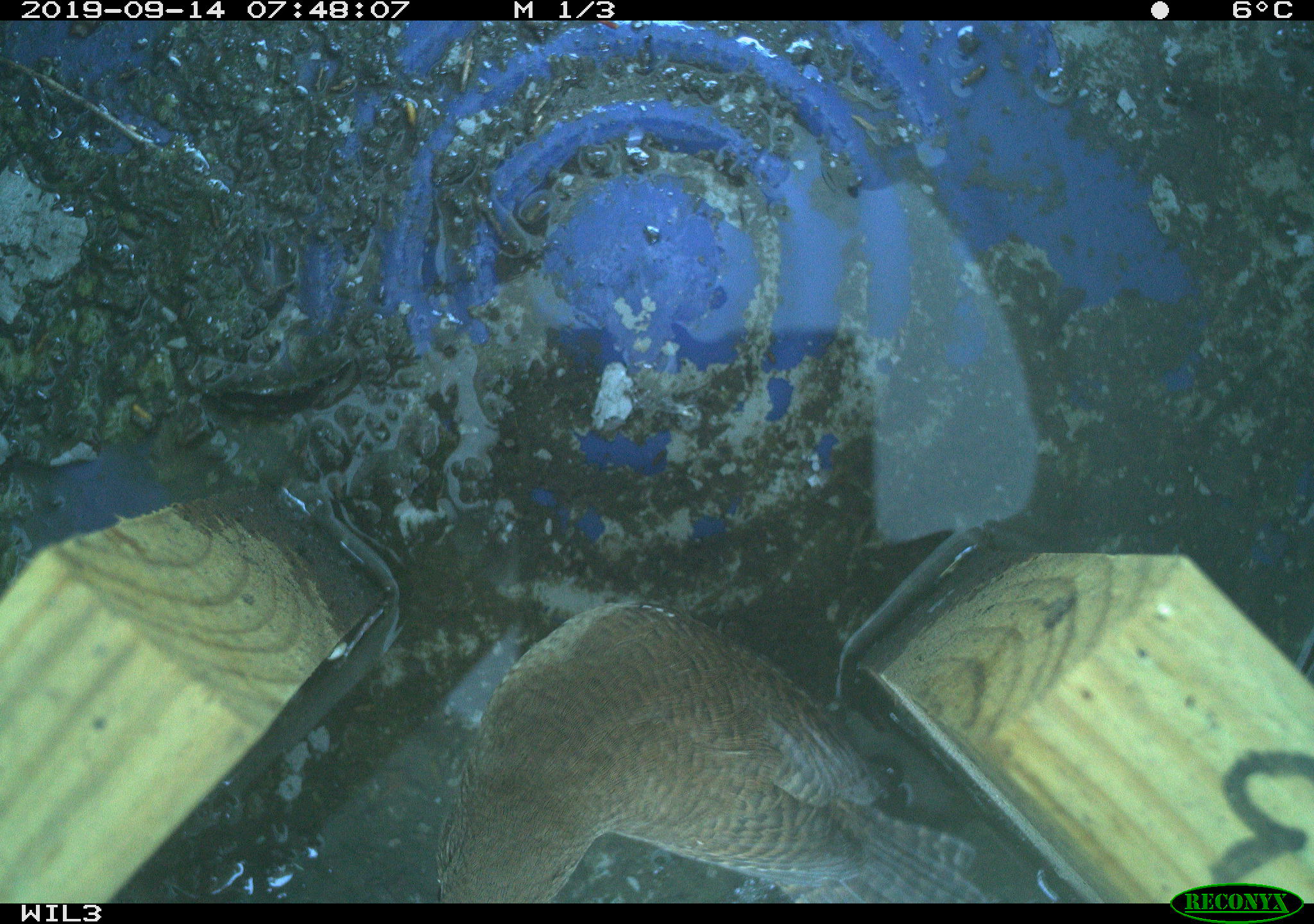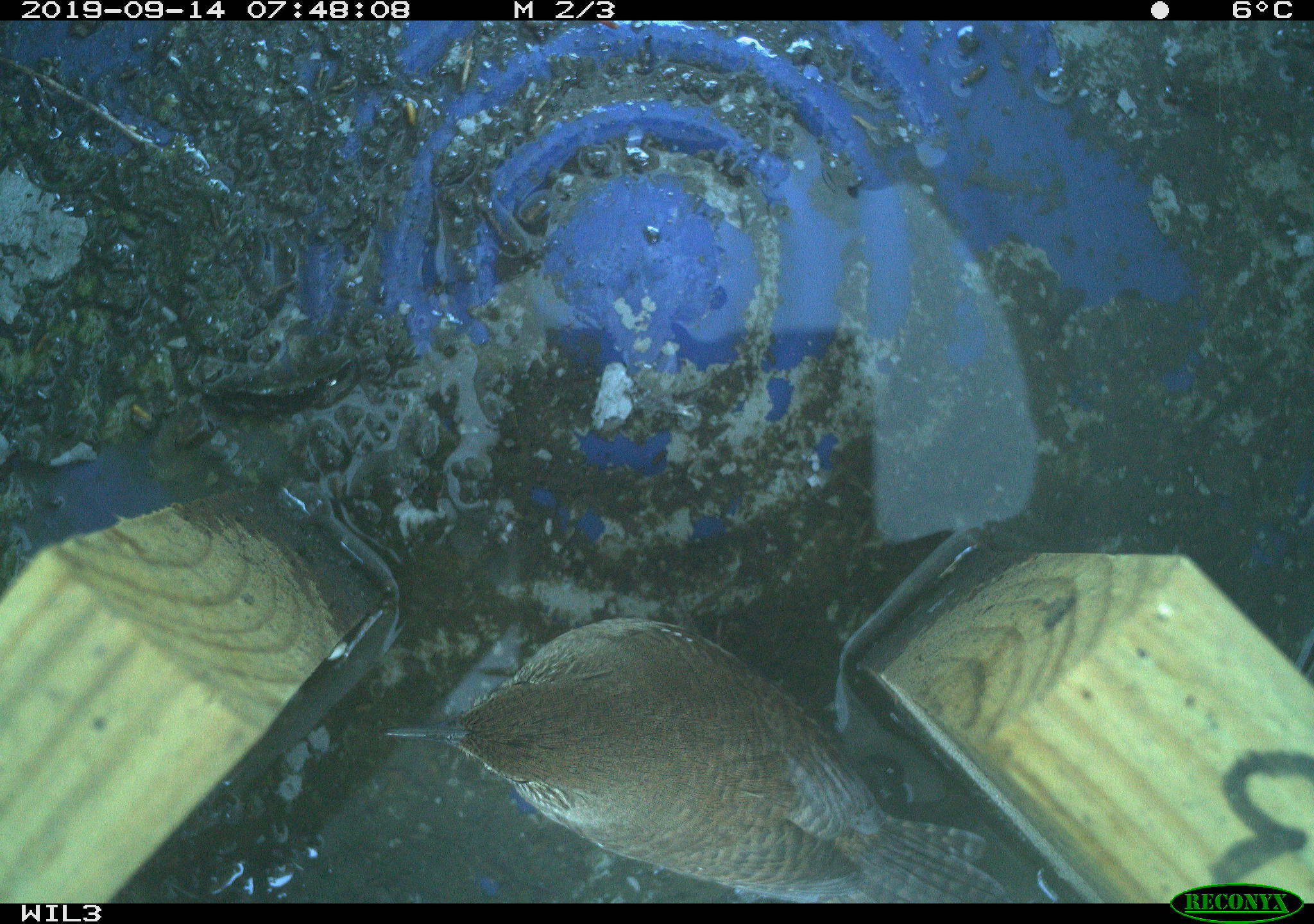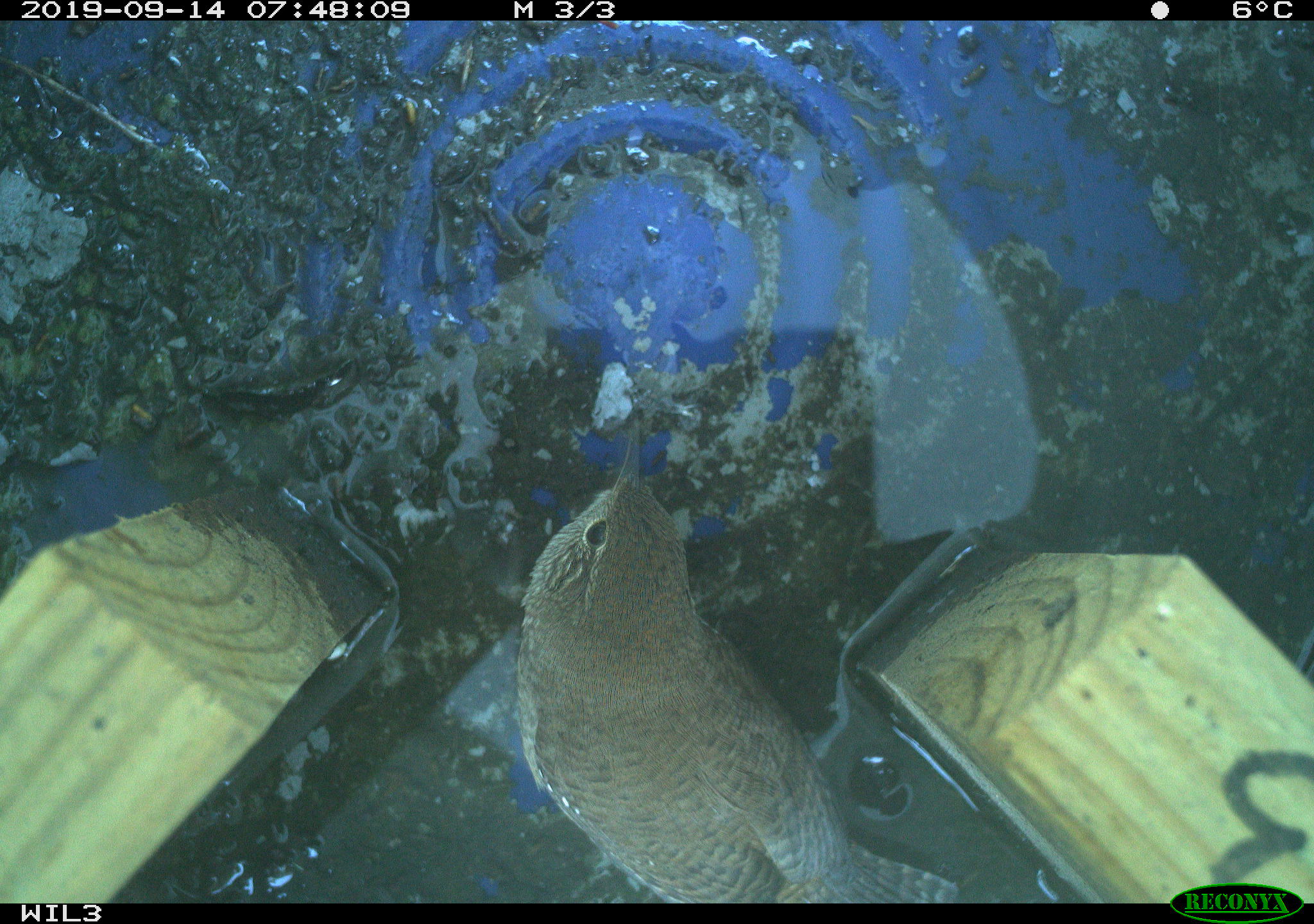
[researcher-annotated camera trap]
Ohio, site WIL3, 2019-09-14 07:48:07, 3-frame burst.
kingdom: Animalia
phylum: Chordata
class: Aves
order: Passeriformes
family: Troglodytidae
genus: Troglodytes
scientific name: Troglodytes aedon aedon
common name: northern house wren